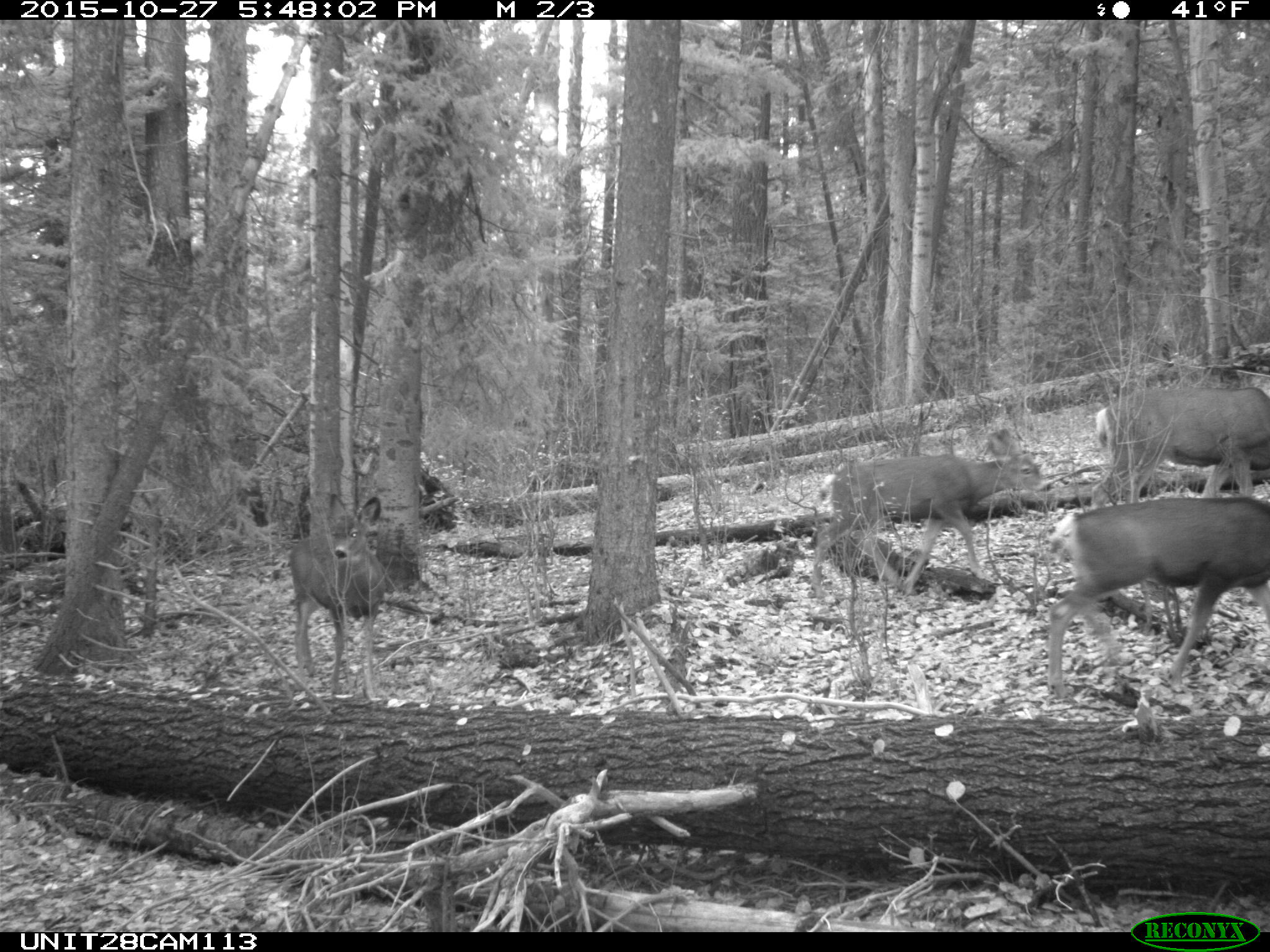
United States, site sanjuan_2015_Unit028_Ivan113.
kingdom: Animalia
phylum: Chordata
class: Mammalia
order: Artiodactyla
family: Cervidae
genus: Odocoileus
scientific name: Odocoileus hemionus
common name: mule deer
Odocoileus hemionus (mule deer).